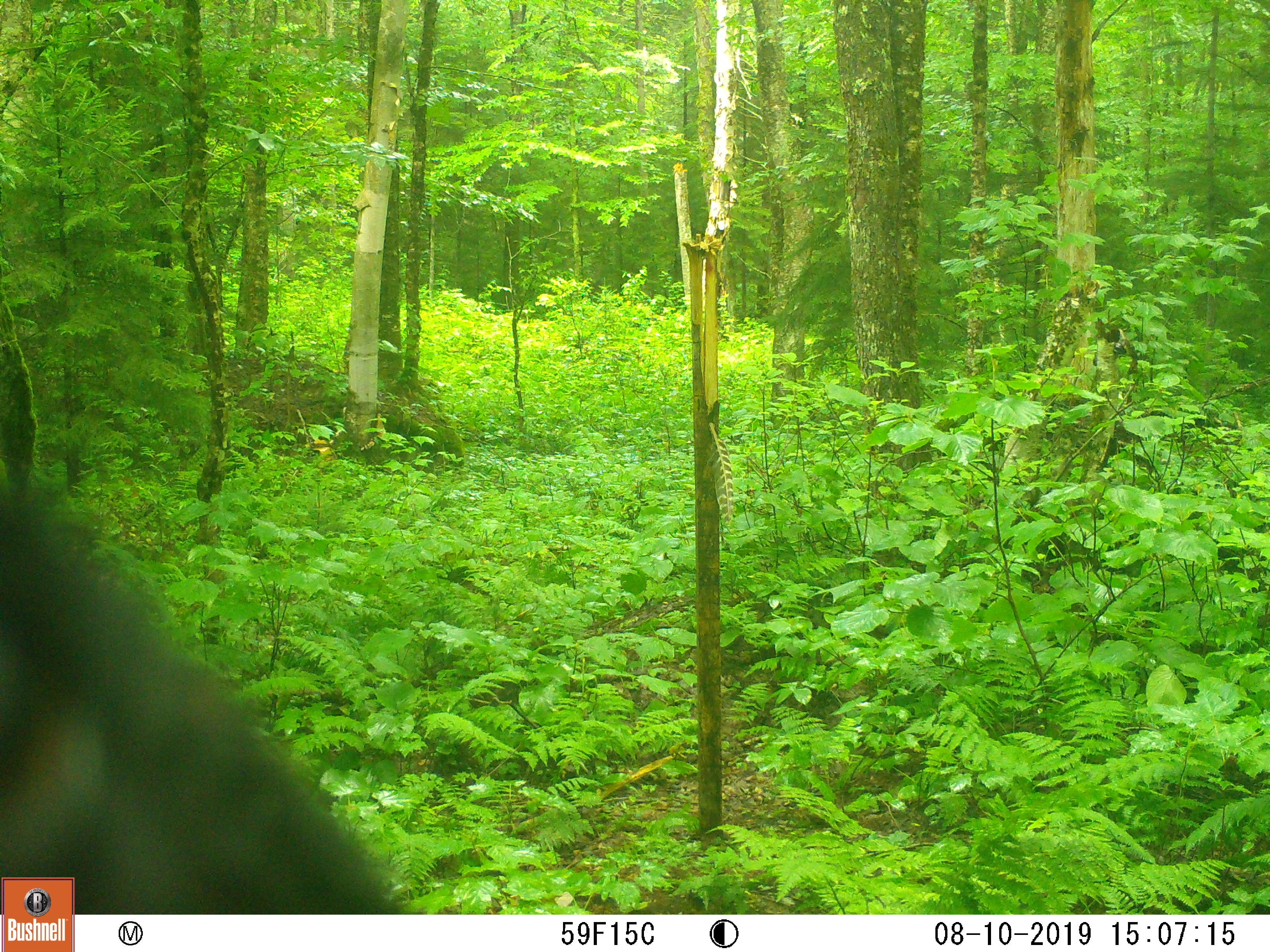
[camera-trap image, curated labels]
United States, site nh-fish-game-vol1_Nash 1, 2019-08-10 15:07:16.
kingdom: Animalia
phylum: Chordata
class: Mammalia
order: Carnivora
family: Ursidae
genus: Ursus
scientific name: Ursus americanus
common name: black bear